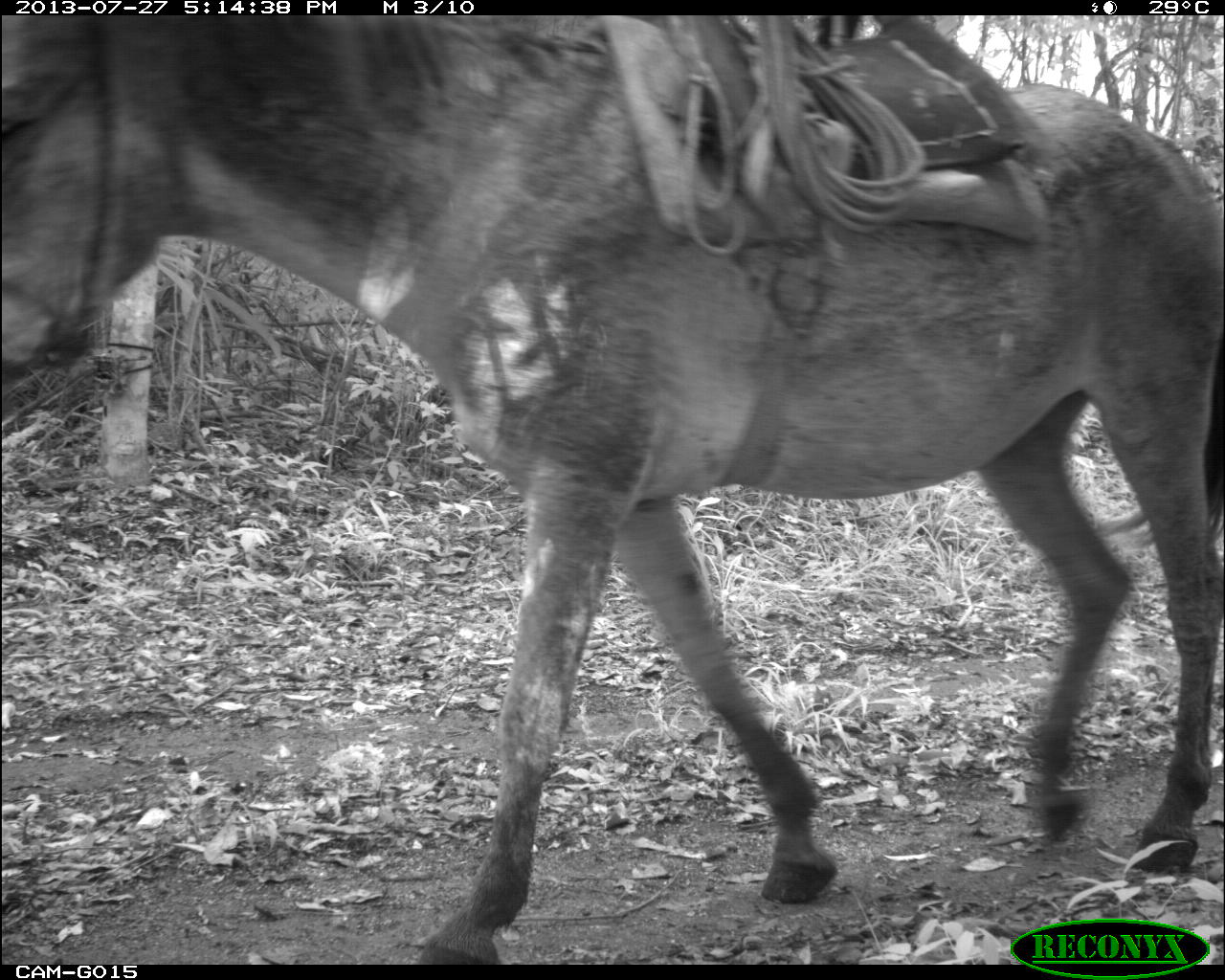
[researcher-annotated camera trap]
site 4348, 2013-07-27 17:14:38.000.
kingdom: Animalia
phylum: Chordata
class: Mammalia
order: Perissodactyla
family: Equidae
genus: Equus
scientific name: Equus ferus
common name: wild horse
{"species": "Equus ferus (wild horse)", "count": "2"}